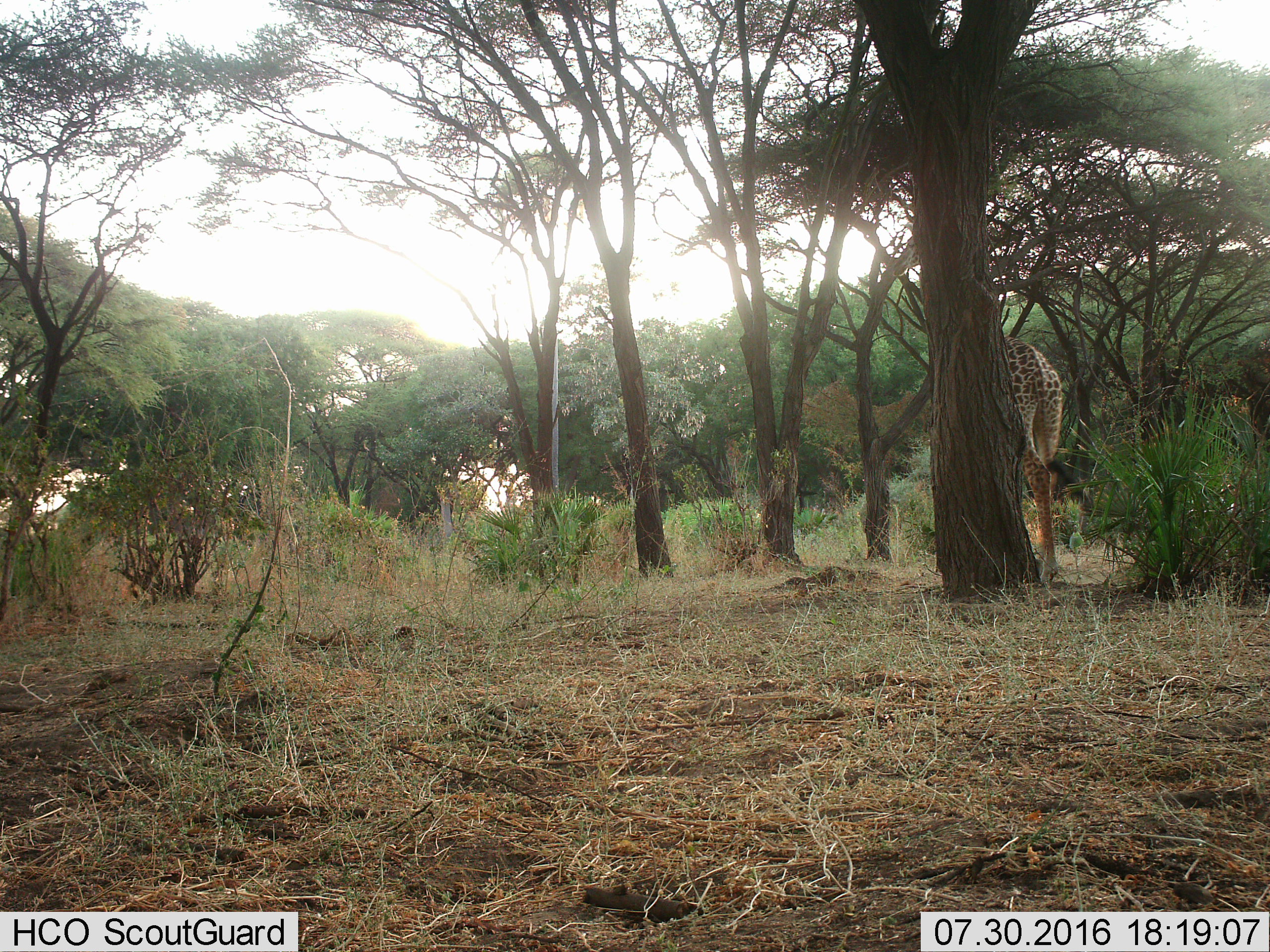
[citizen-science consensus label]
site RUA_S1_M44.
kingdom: Animalia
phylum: Chordata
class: Mammalia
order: Artiodactyla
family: Giraffidae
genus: Giraffa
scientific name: Giraffa camelopardalis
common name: giraffe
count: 1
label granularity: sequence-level